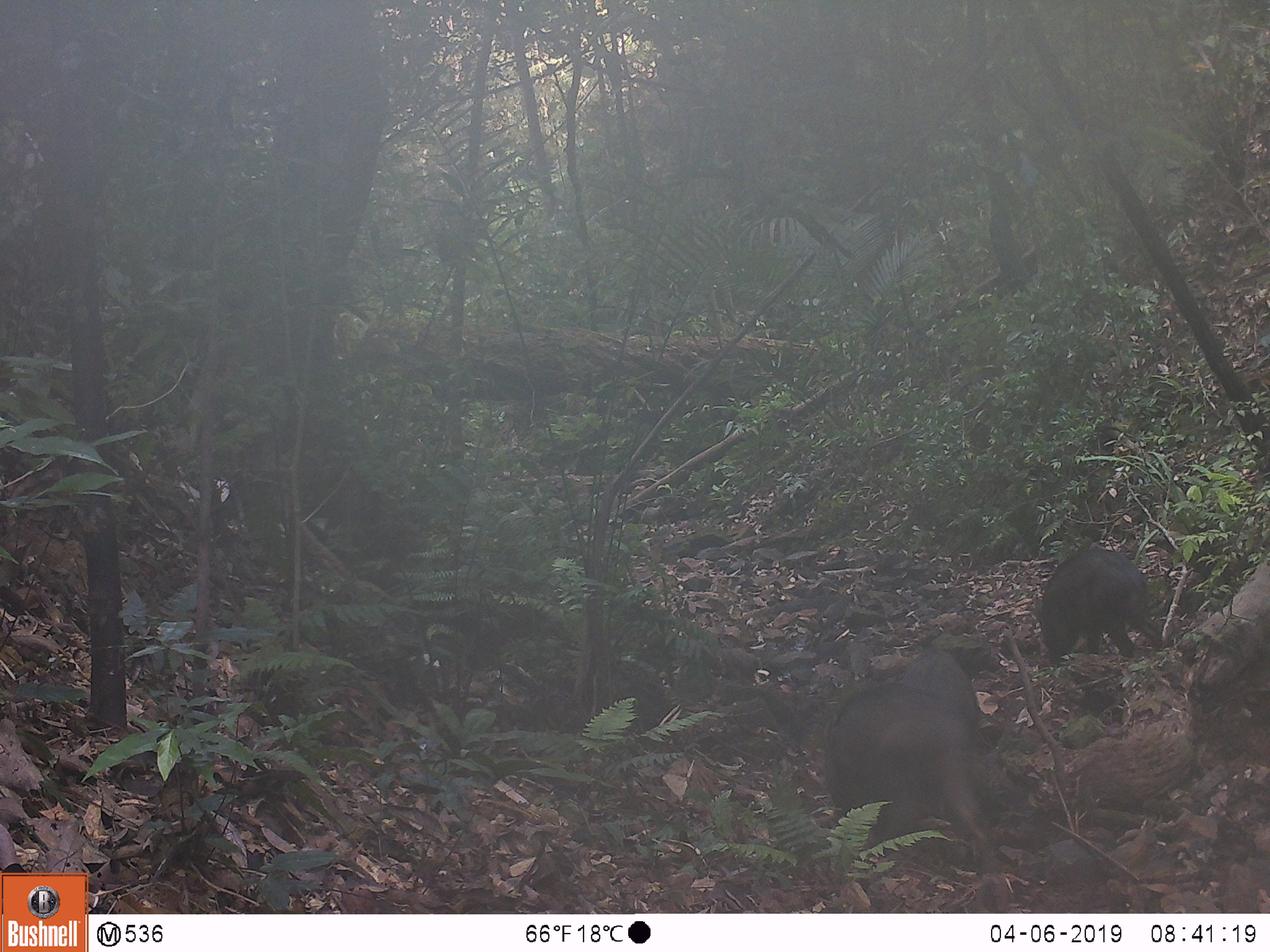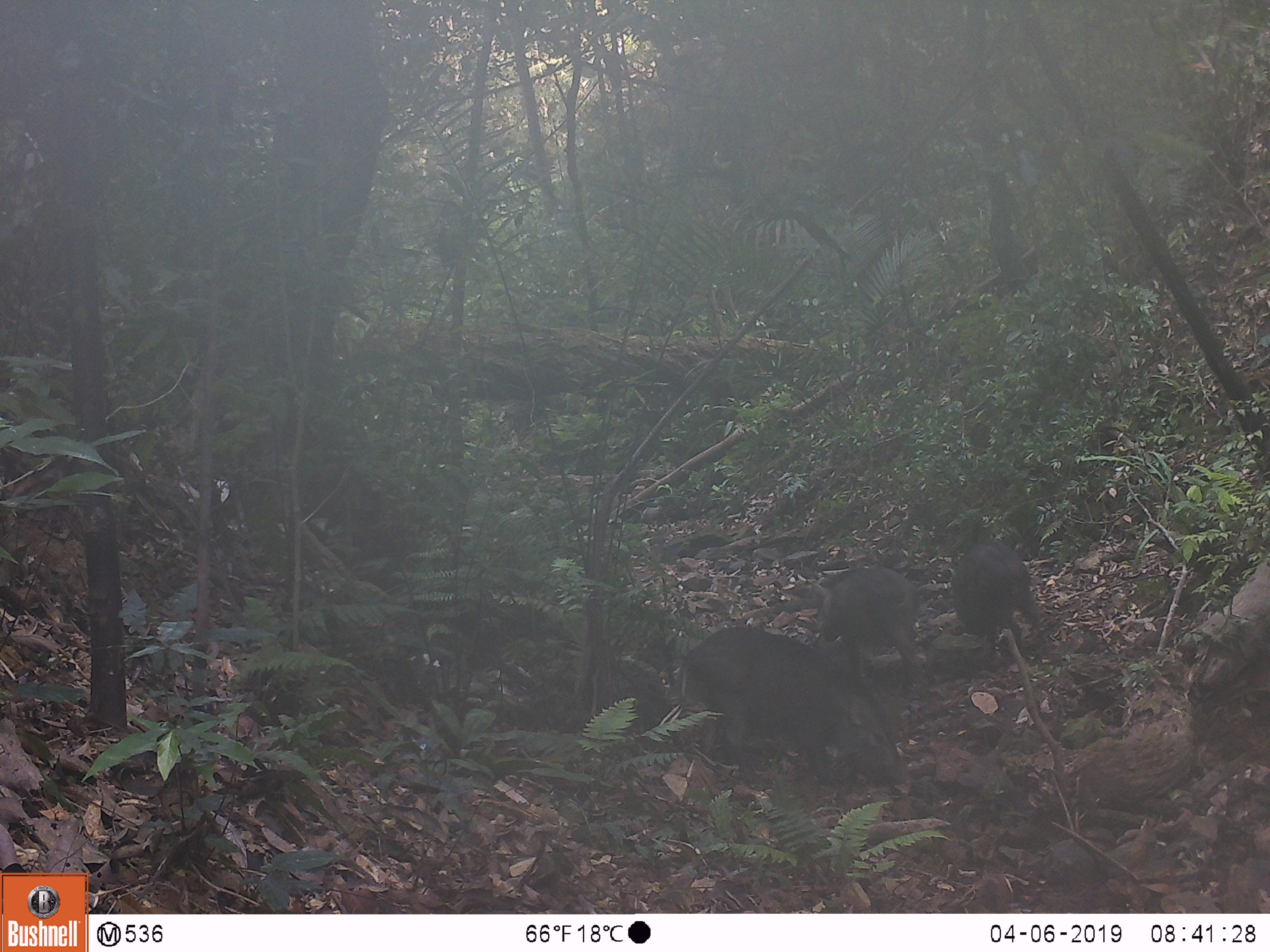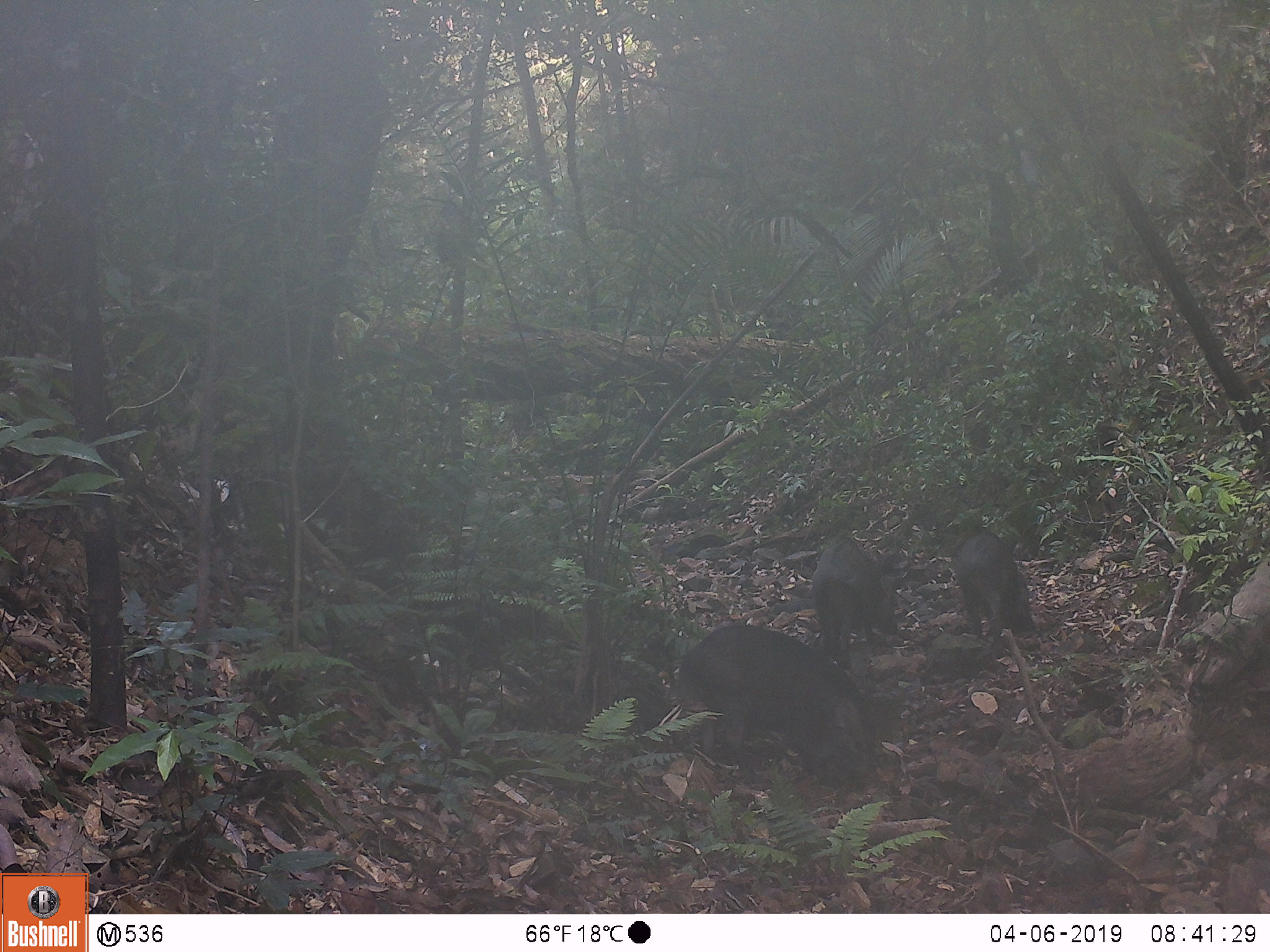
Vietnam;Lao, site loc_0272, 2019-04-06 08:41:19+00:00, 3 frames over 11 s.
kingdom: Animalia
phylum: Chordata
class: Mammalia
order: Artiodactyla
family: Suidae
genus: Sus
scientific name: Sus scrofa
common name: eurasian wild pig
Eurasian wild pig (Sus scrofa). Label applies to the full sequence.